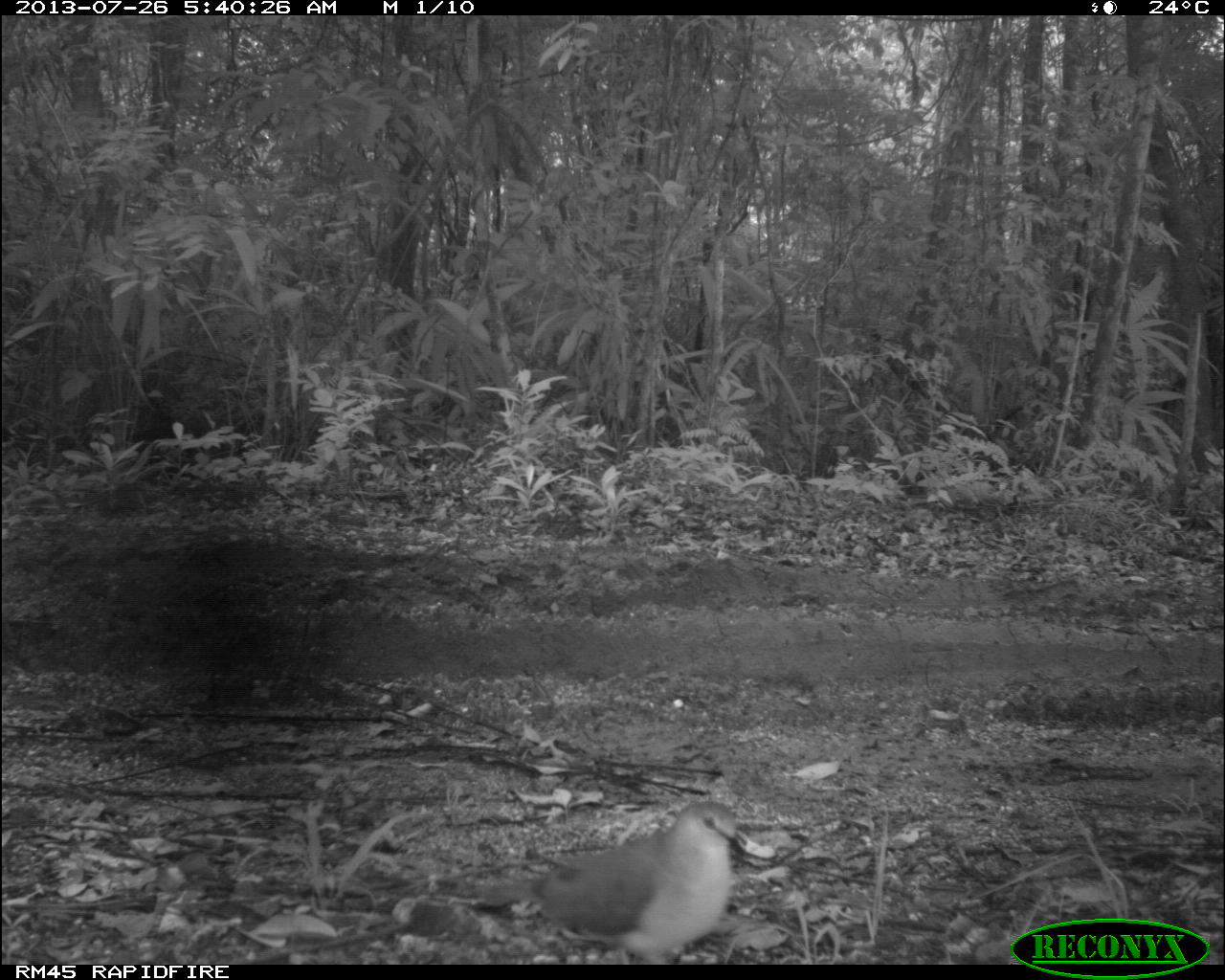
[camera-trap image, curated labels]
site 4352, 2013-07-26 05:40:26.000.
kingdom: Animalia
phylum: Chordata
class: Aves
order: Columbiformes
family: Columbidae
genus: Leptotila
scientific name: Leptotila plumbeiceps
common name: gray-headed dove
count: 1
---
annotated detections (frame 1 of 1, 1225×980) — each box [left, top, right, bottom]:
leptotila plumbeiceps: [468, 797, 750, 964]